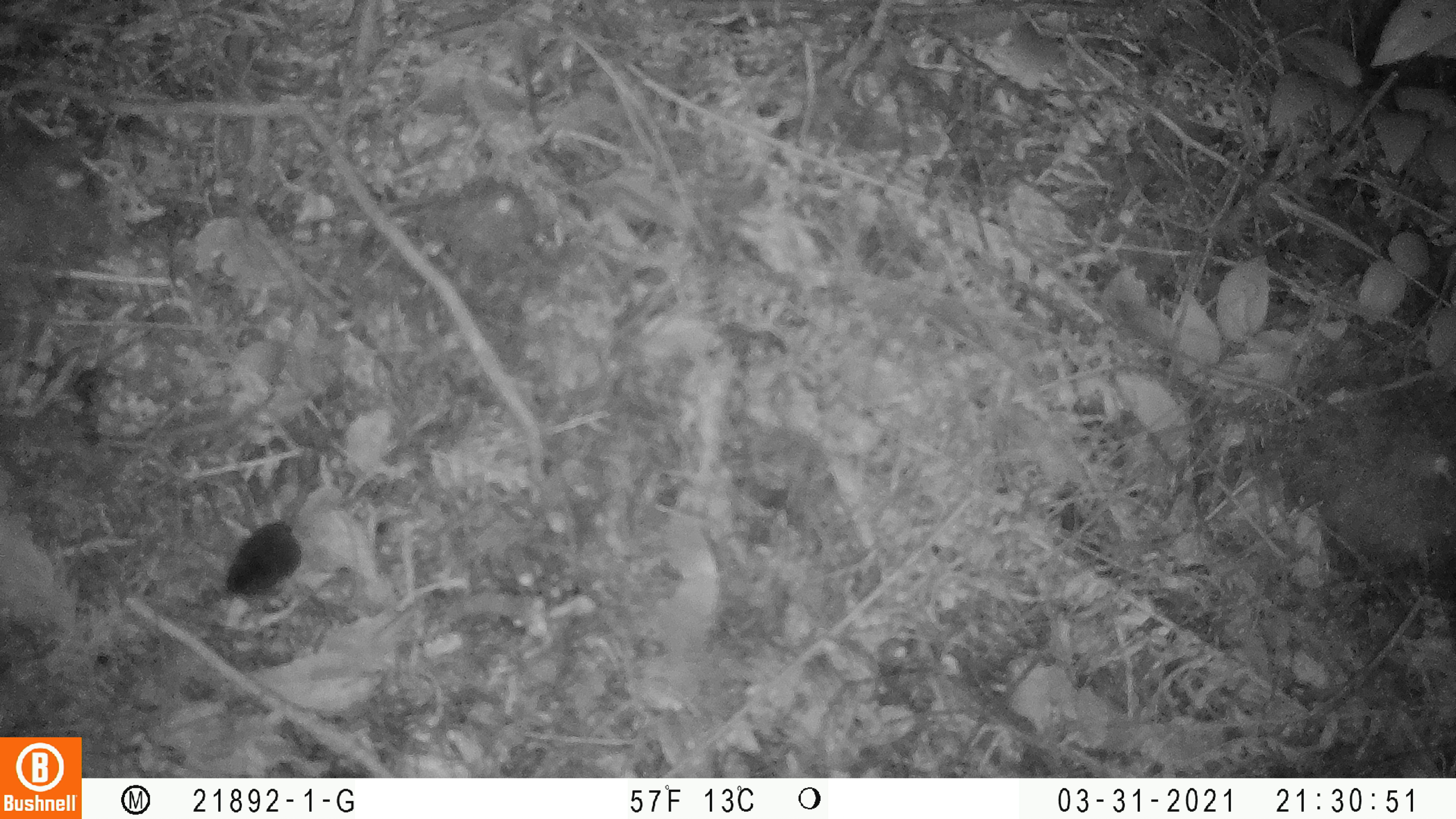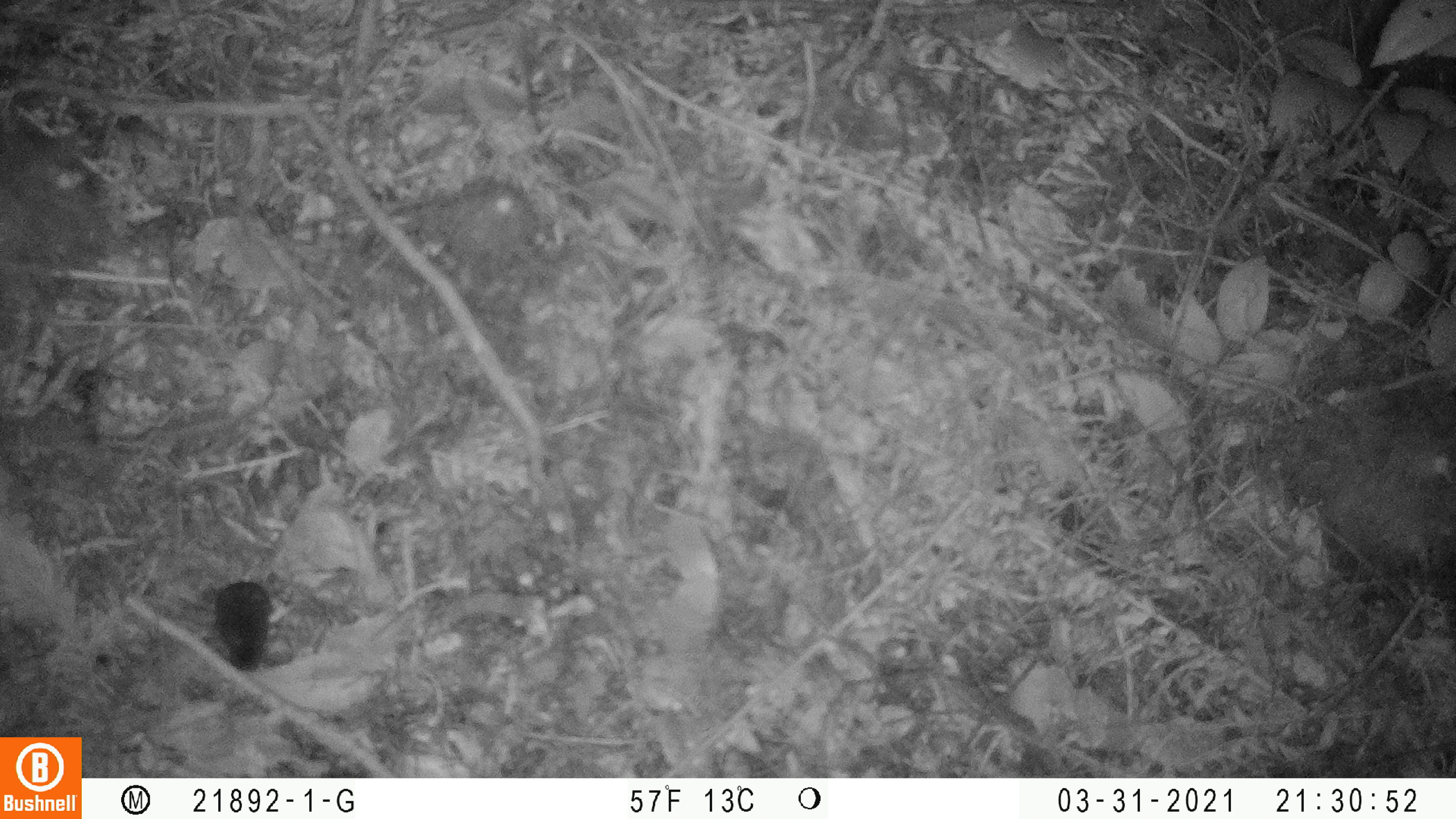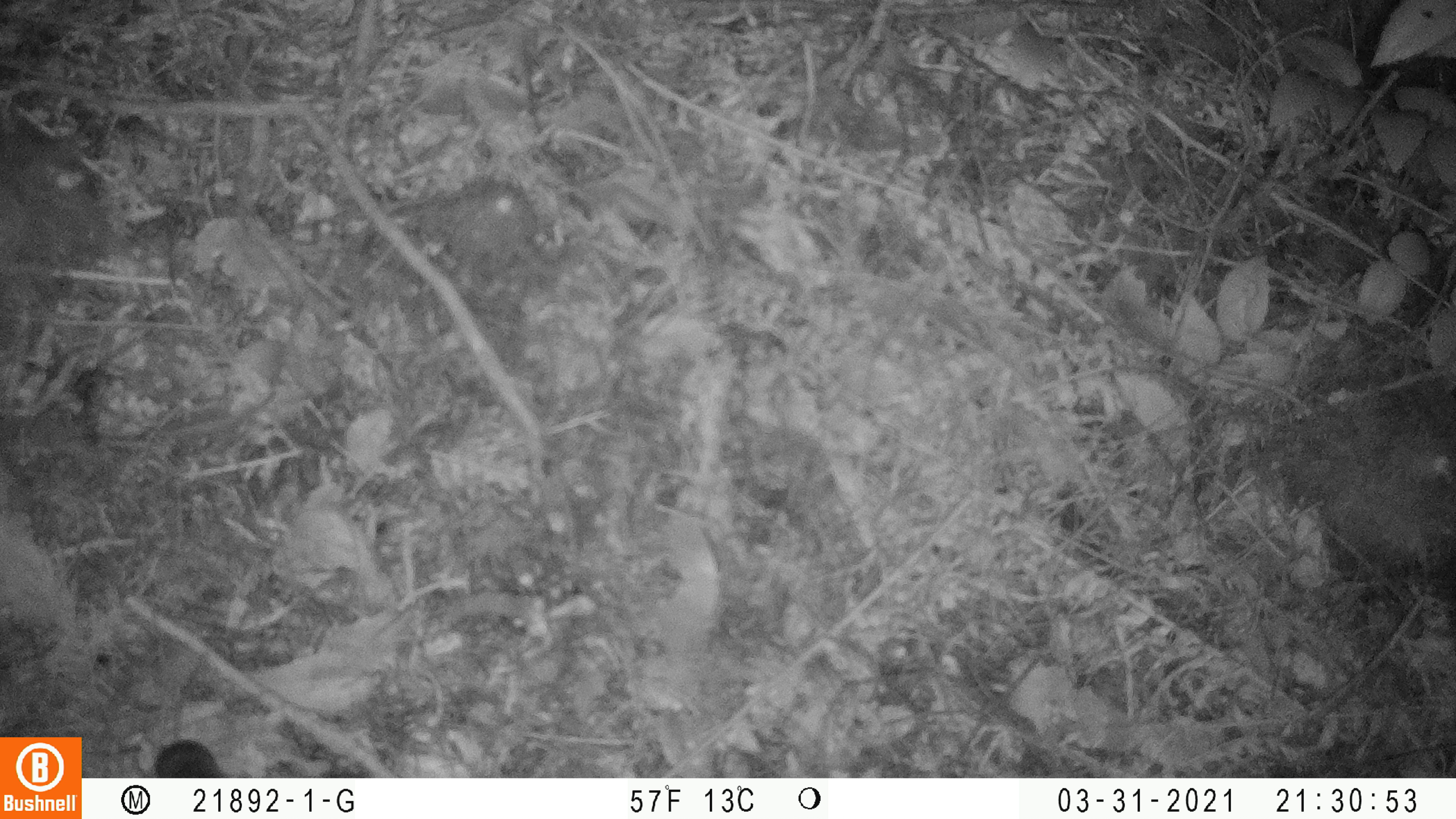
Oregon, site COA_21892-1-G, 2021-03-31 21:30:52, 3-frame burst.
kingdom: Animalia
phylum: Chordata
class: Mammalia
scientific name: Mammalia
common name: small mammal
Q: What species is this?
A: Small mammal (Mammalia).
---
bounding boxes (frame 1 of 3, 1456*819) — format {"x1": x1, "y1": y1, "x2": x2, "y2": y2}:
small mammal: {"x1": 192, "y1": 451, "x2": 367, "y2": 644}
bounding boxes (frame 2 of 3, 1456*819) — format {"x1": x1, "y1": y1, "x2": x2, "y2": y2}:
small mammal: {"x1": 188, "y1": 514, "x2": 326, "y2": 718}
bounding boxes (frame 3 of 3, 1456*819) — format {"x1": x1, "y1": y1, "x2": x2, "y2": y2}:
small mammal: {"x1": 131, "y1": 626, "x2": 266, "y2": 778}